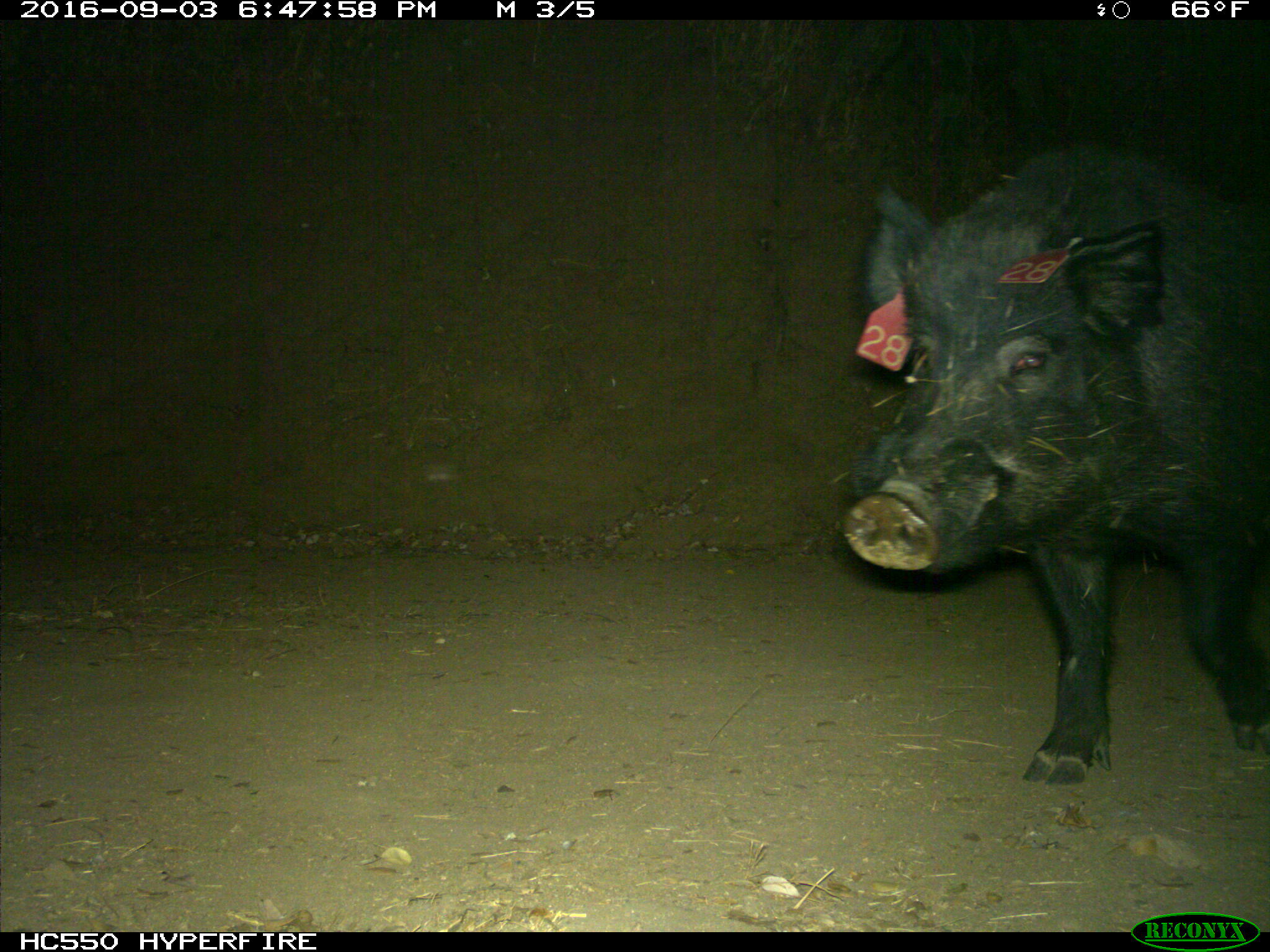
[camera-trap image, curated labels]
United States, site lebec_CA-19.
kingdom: Animalia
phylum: Chordata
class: Mammalia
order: Artiodactyla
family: Suidae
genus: Sus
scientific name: Sus scrofa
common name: wild boar